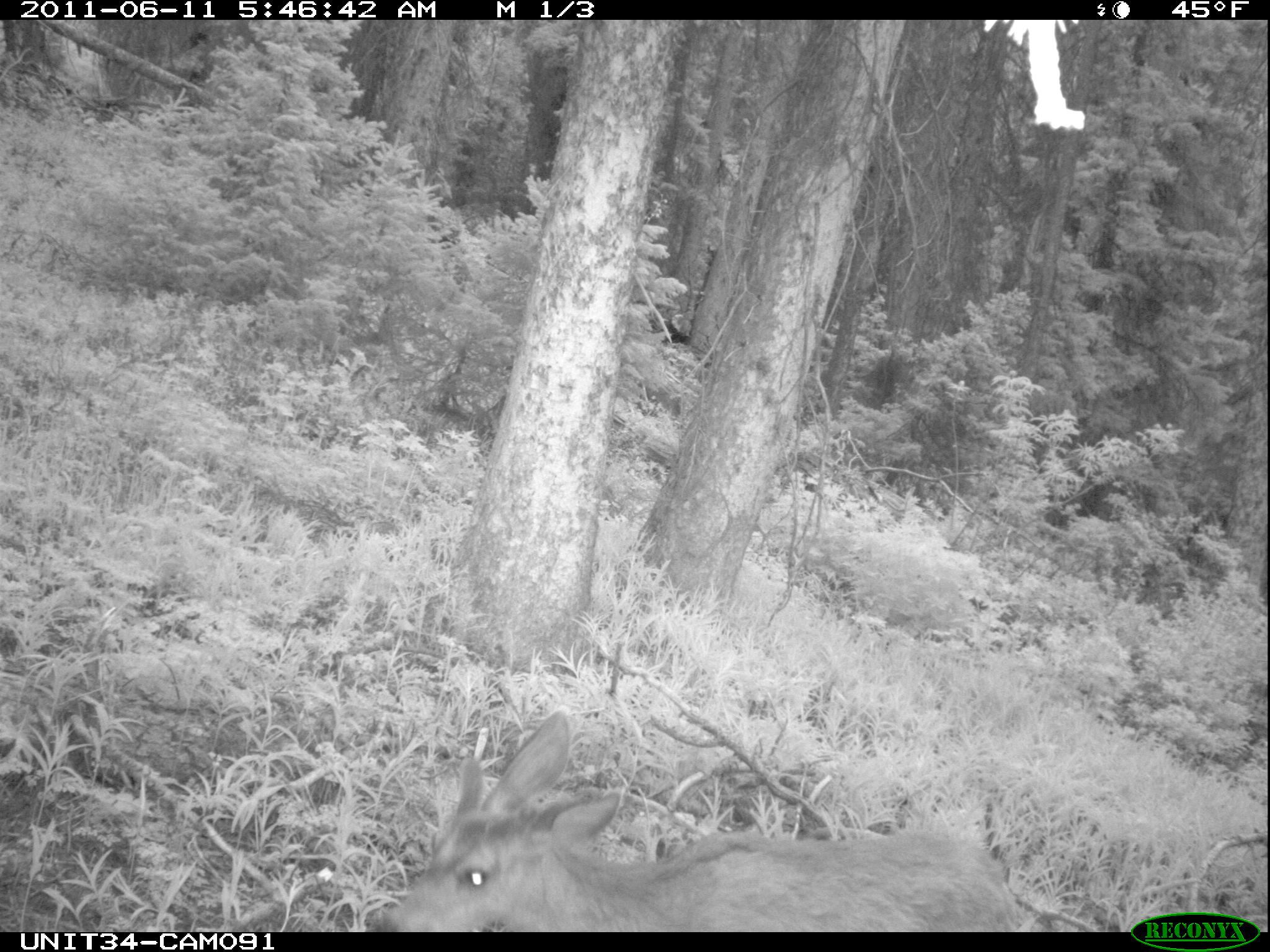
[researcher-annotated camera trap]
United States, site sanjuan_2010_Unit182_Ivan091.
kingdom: Animalia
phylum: Chordata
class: Mammalia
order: Artiodactyla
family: Cervidae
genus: Odocoileus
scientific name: Odocoileus hemionus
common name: mule deer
Odocoileus hemionus (mule deer).